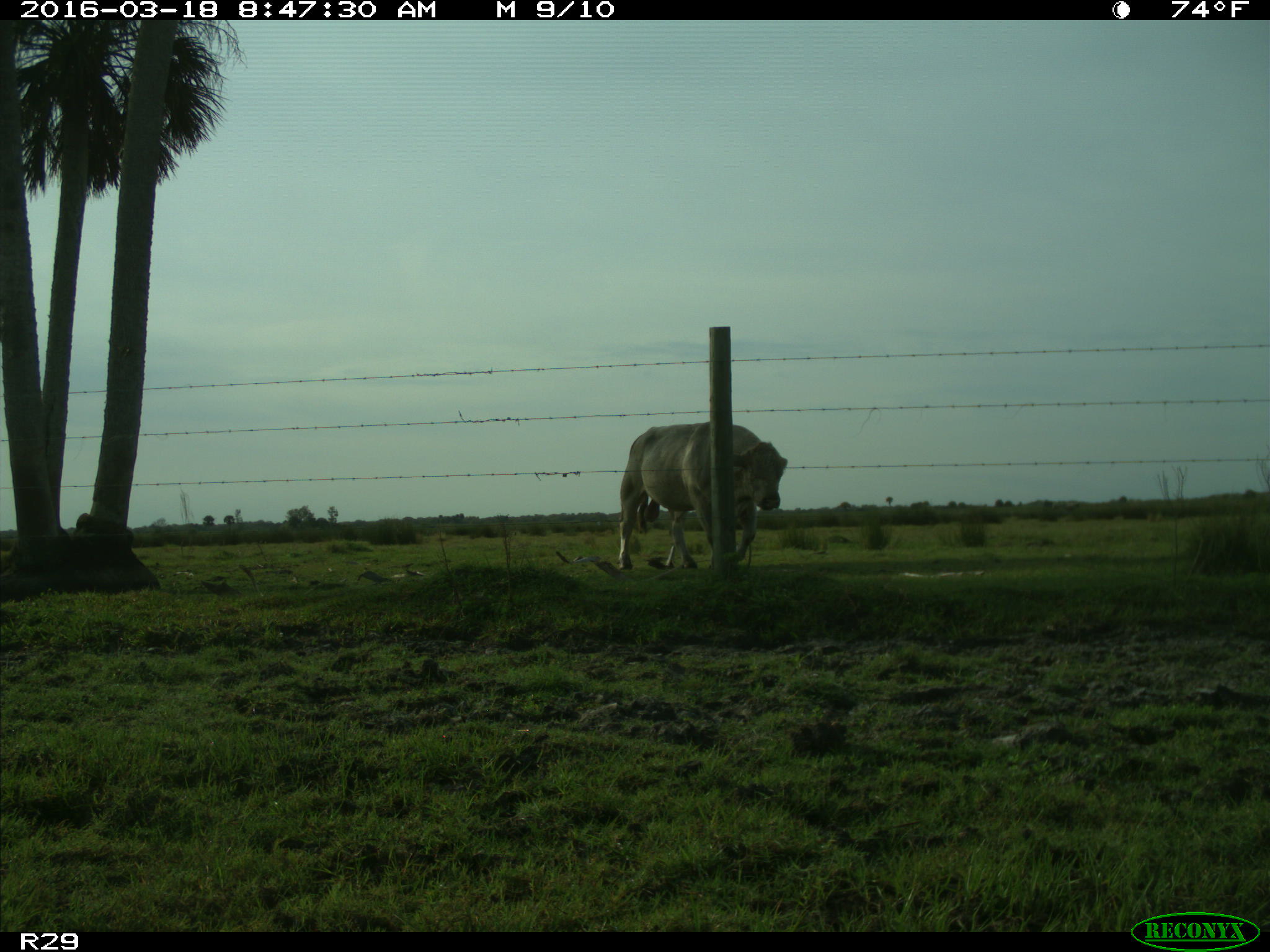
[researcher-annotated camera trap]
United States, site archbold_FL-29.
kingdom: Animalia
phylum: Chordata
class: Mammalia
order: Artiodactyla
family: Bovidae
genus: Bos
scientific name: Bos taurus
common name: domestic cow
Bos taurus (domestic cow).